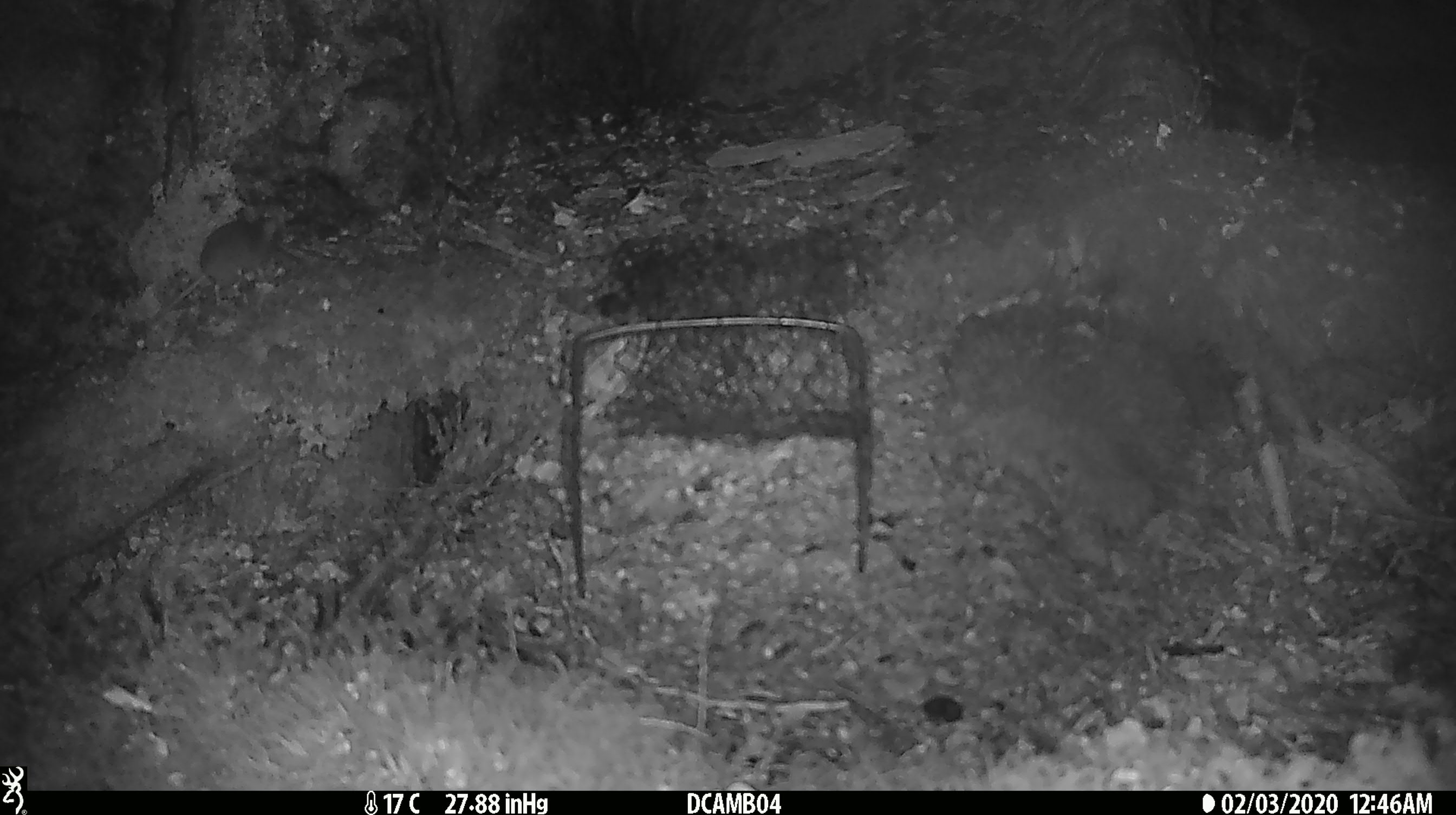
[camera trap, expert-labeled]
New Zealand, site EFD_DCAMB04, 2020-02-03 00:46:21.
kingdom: Animalia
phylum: Chordata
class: Mammalia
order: Rodentia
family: Muridae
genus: Mus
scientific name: Mus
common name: mouse